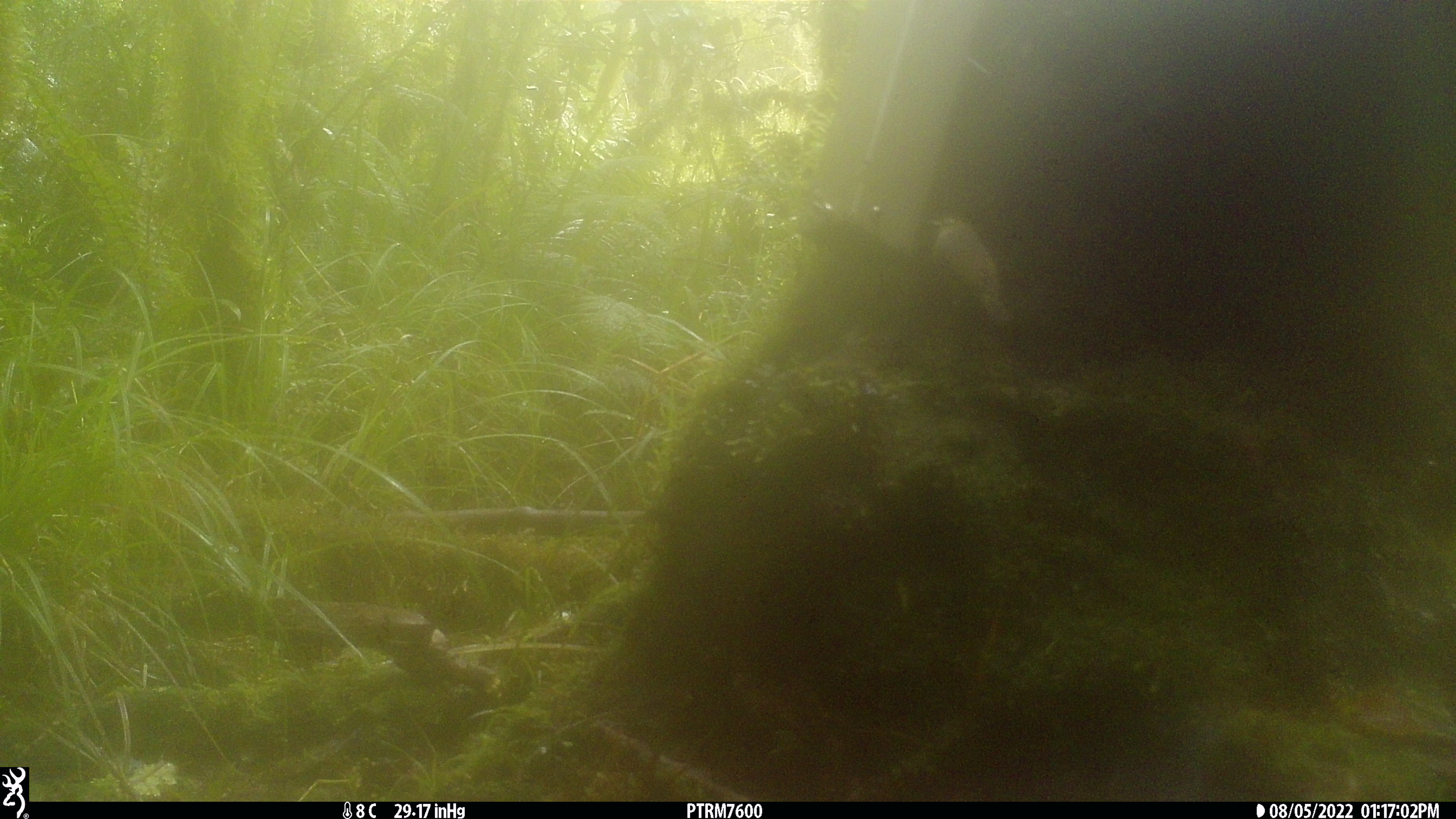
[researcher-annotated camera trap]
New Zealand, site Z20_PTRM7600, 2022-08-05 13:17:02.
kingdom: Animalia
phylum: Chordata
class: Aves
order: Passeriformes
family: Zosteropidae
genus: Zosterops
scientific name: Zosterops lateralis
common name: silvereye